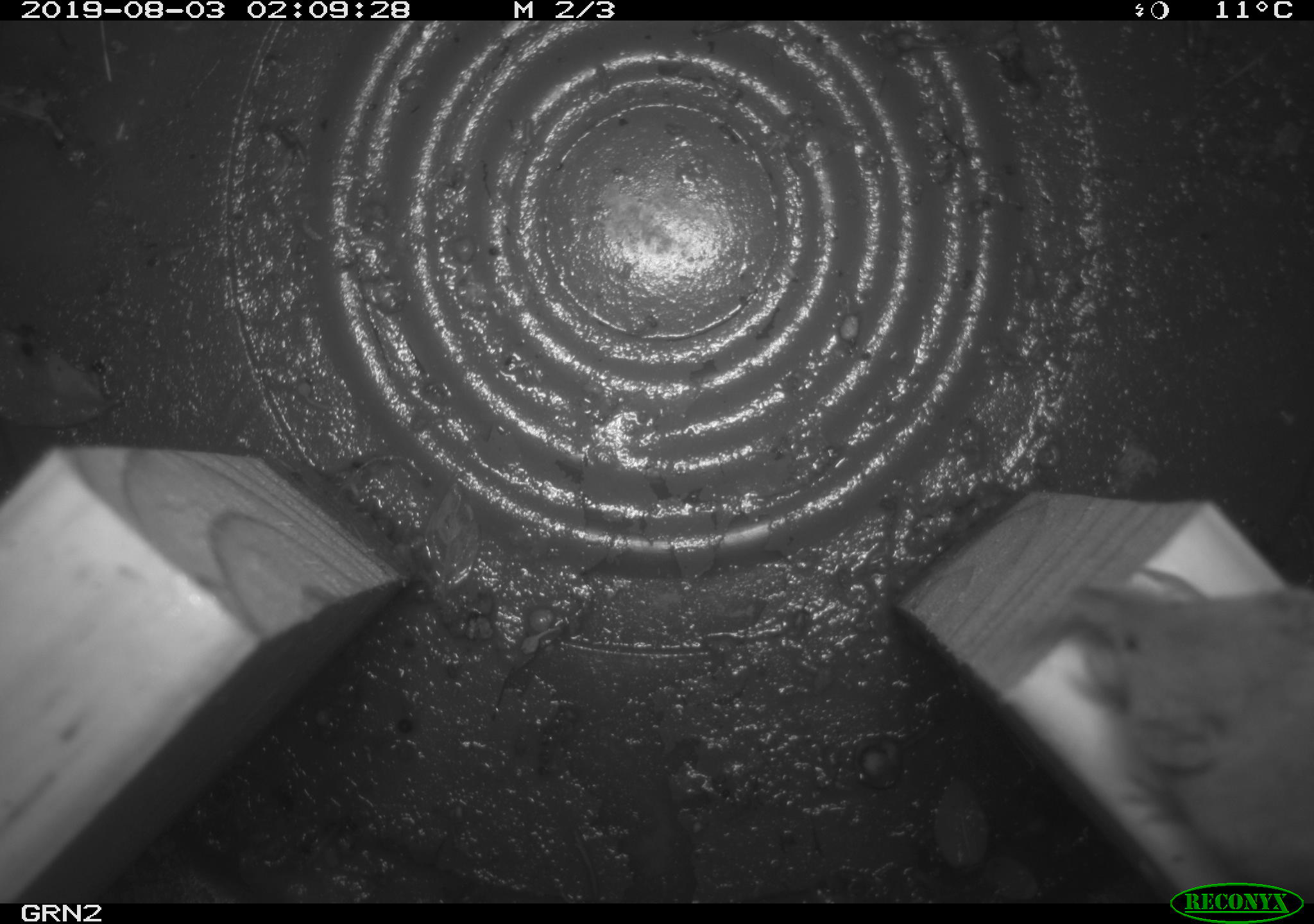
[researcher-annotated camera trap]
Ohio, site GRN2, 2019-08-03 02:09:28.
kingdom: Animalia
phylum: Chordata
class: Mammalia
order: Eulipotyphla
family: Soricidae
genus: Sorex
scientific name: Sorex cinereus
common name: masked shrew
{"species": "masked shrew (Sorex cinereus)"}